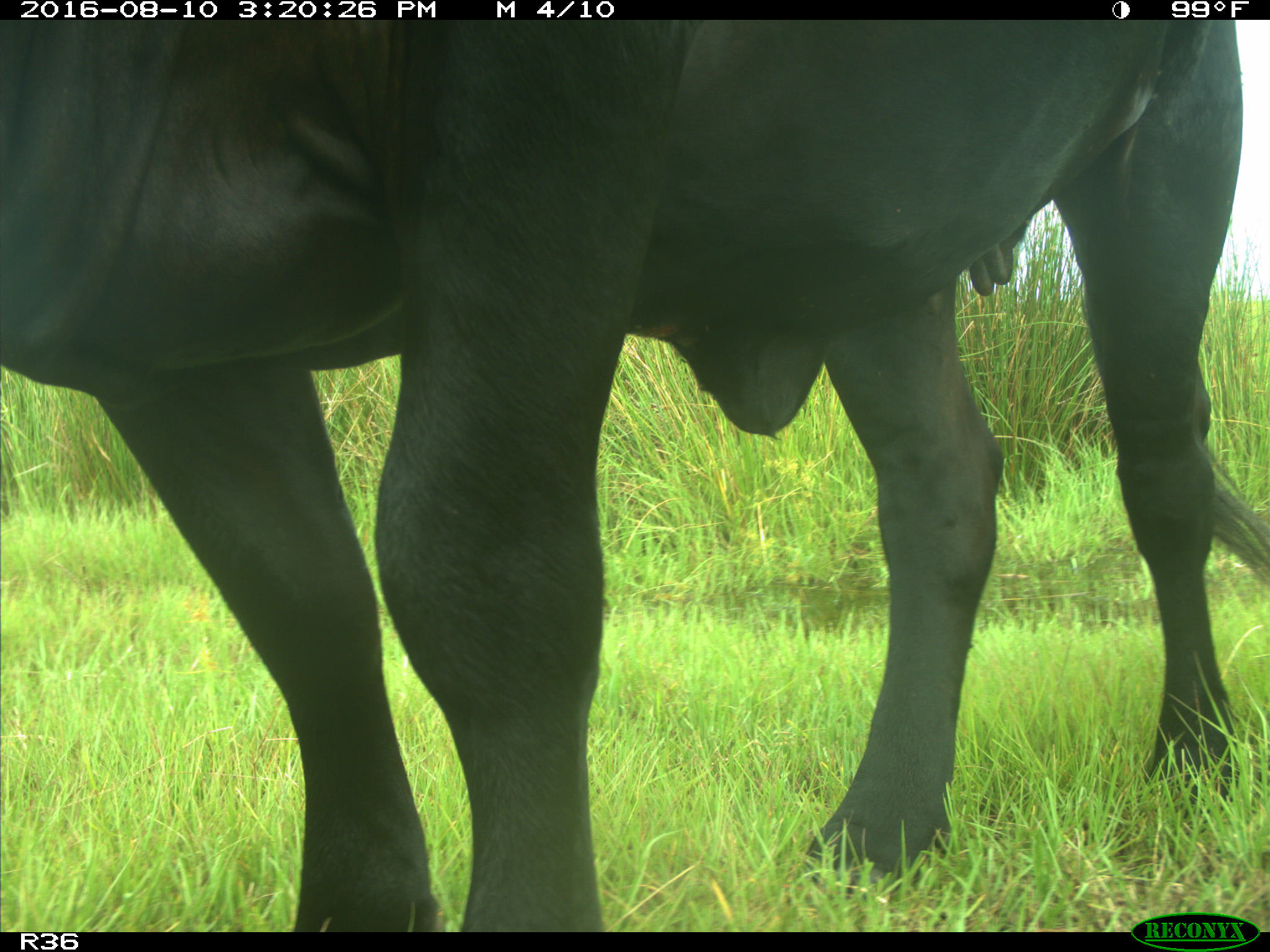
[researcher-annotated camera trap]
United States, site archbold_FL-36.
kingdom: Animalia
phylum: Chordata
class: Mammalia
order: Artiodactyla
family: Bovidae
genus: Bos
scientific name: Bos taurus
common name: domestic cow